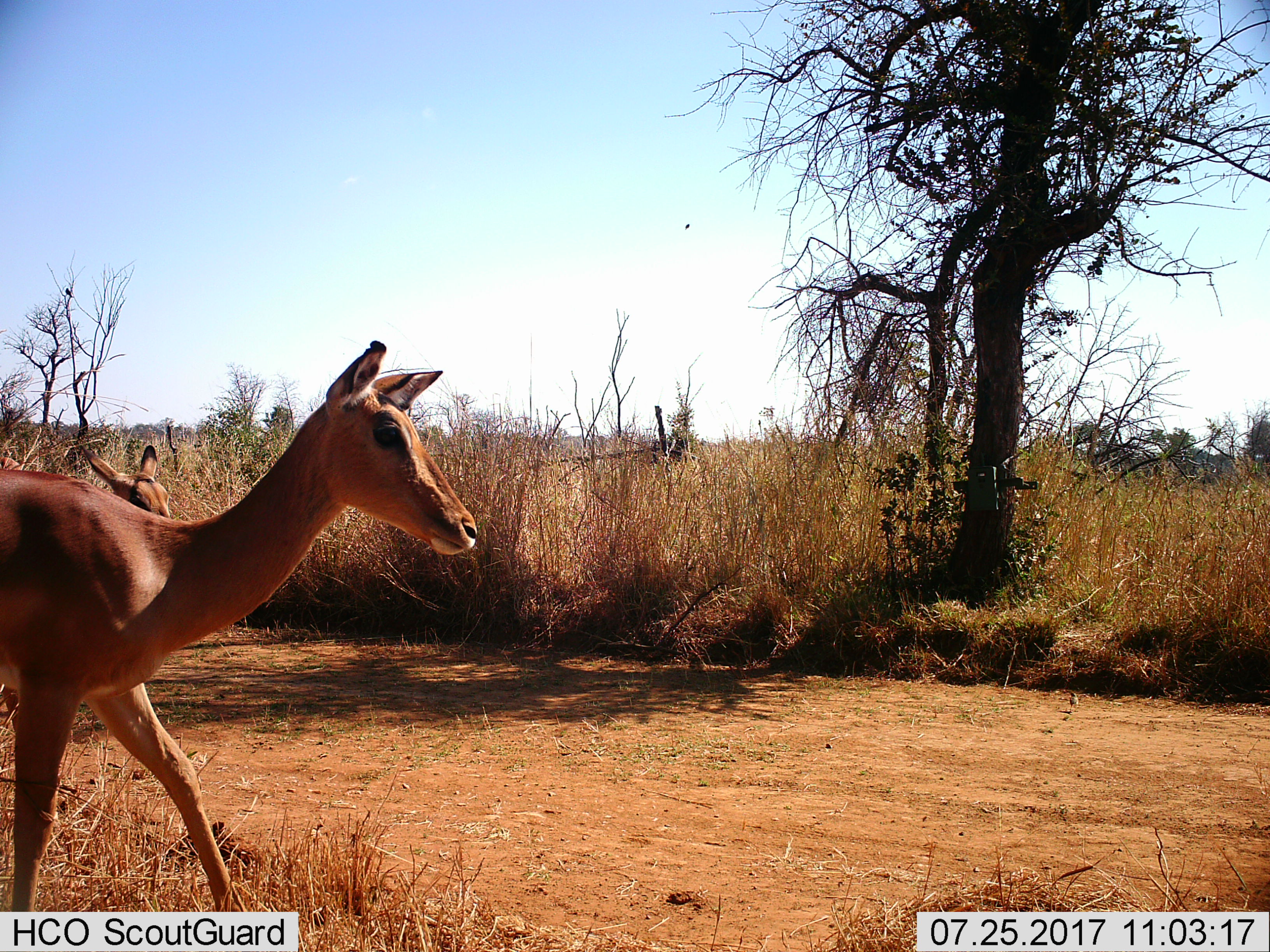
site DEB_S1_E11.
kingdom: Animalia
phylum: Chordata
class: Mammalia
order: Artiodactyla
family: Bovidae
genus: Aepyceros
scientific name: Aepyceros melampus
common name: impala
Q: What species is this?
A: Impala (Aepyceros melampus).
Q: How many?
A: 2.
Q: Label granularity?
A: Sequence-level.